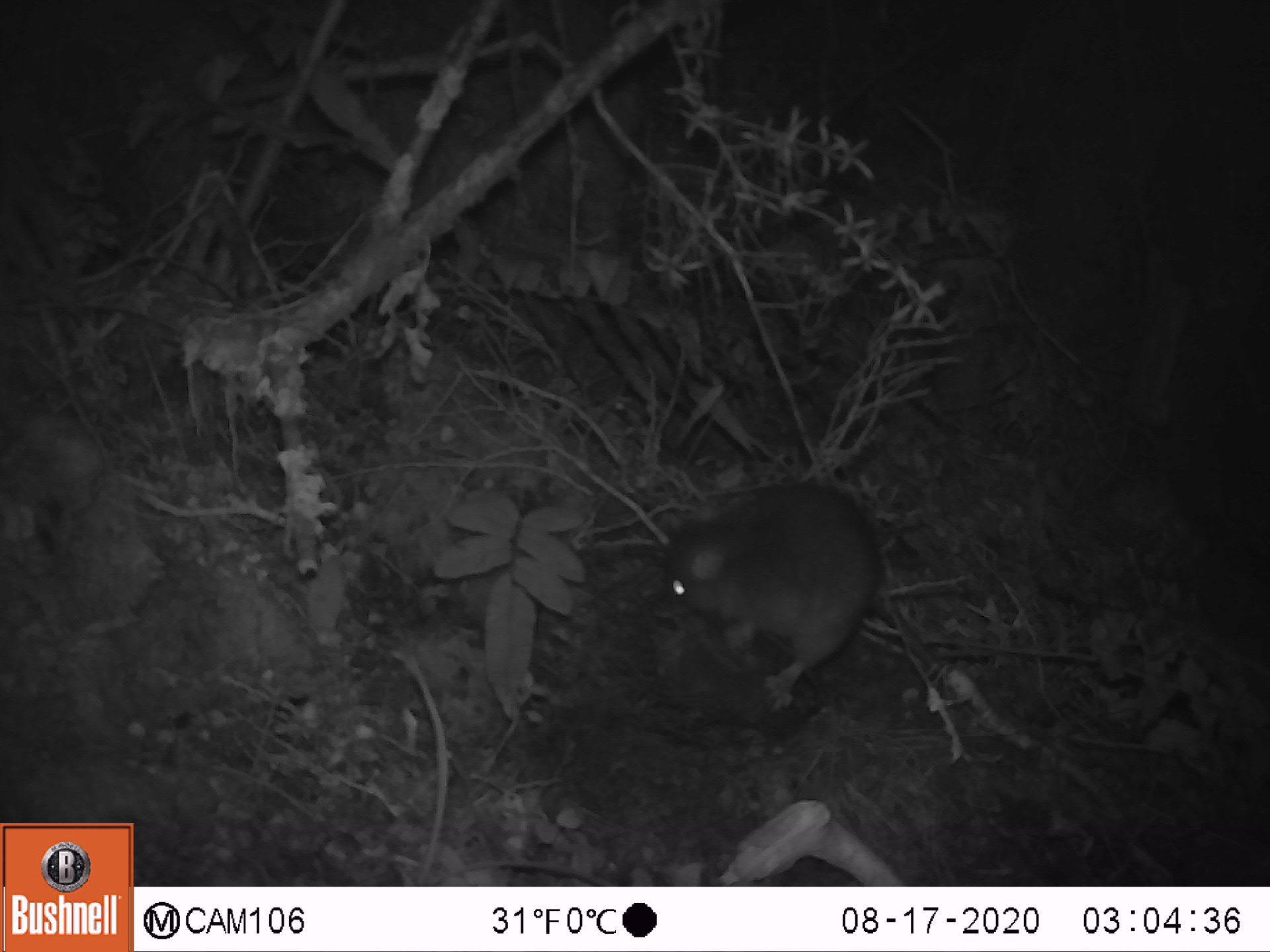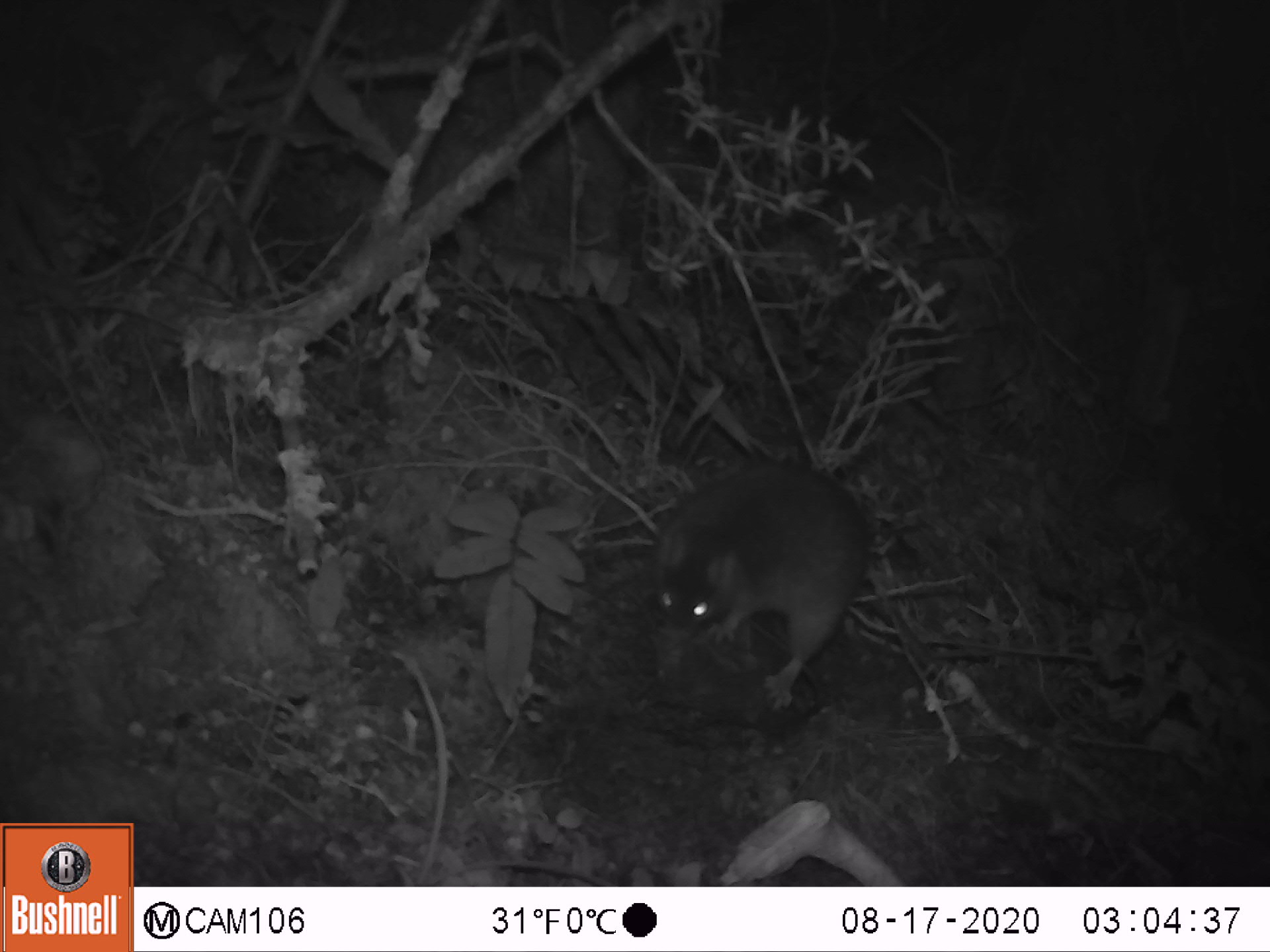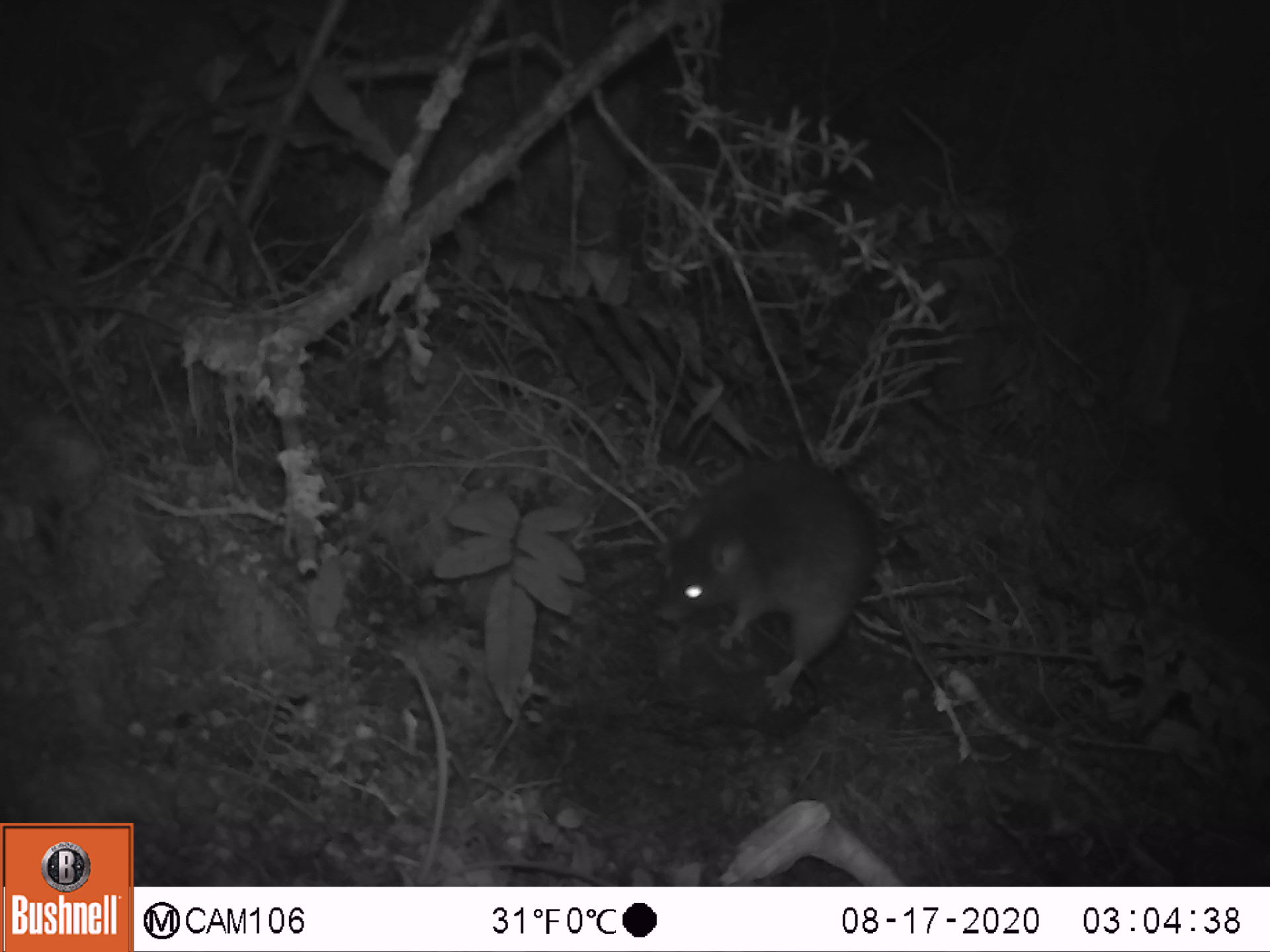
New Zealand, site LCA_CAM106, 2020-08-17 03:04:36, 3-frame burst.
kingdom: Animalia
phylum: Chordata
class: Mammalia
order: Rodentia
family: Muridae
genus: Rattus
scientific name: Rattus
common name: rat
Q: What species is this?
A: Rat (Rattus).